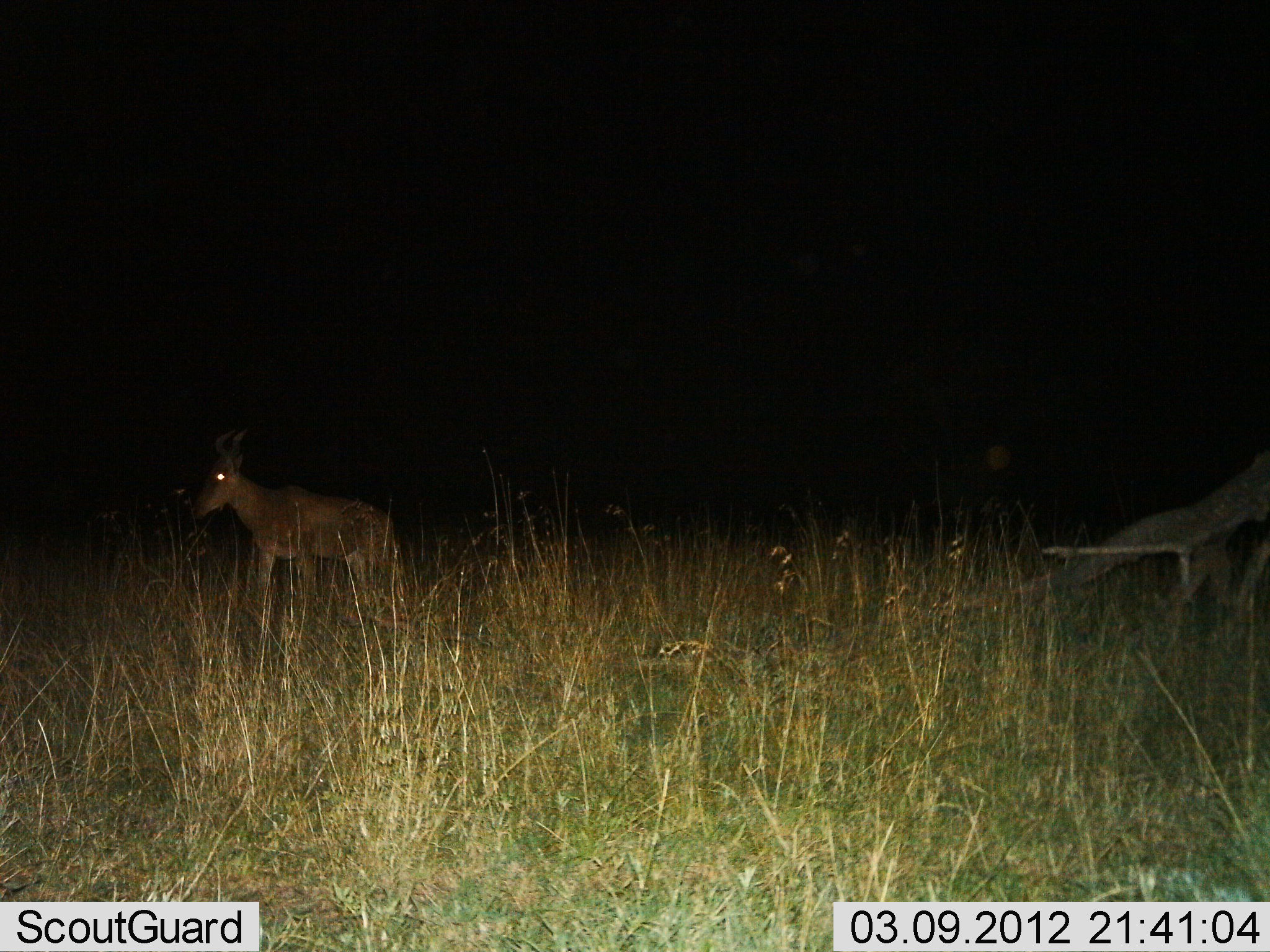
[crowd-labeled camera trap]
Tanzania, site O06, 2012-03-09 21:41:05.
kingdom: Animalia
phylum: Chordata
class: Mammalia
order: Artiodactyla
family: Bovidae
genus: Alcelaphus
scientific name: Alcelaphus buselaphus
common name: hartebeest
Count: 1.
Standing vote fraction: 50%.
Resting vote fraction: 0%.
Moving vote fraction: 50%.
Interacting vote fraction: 0%.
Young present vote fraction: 0%.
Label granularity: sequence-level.